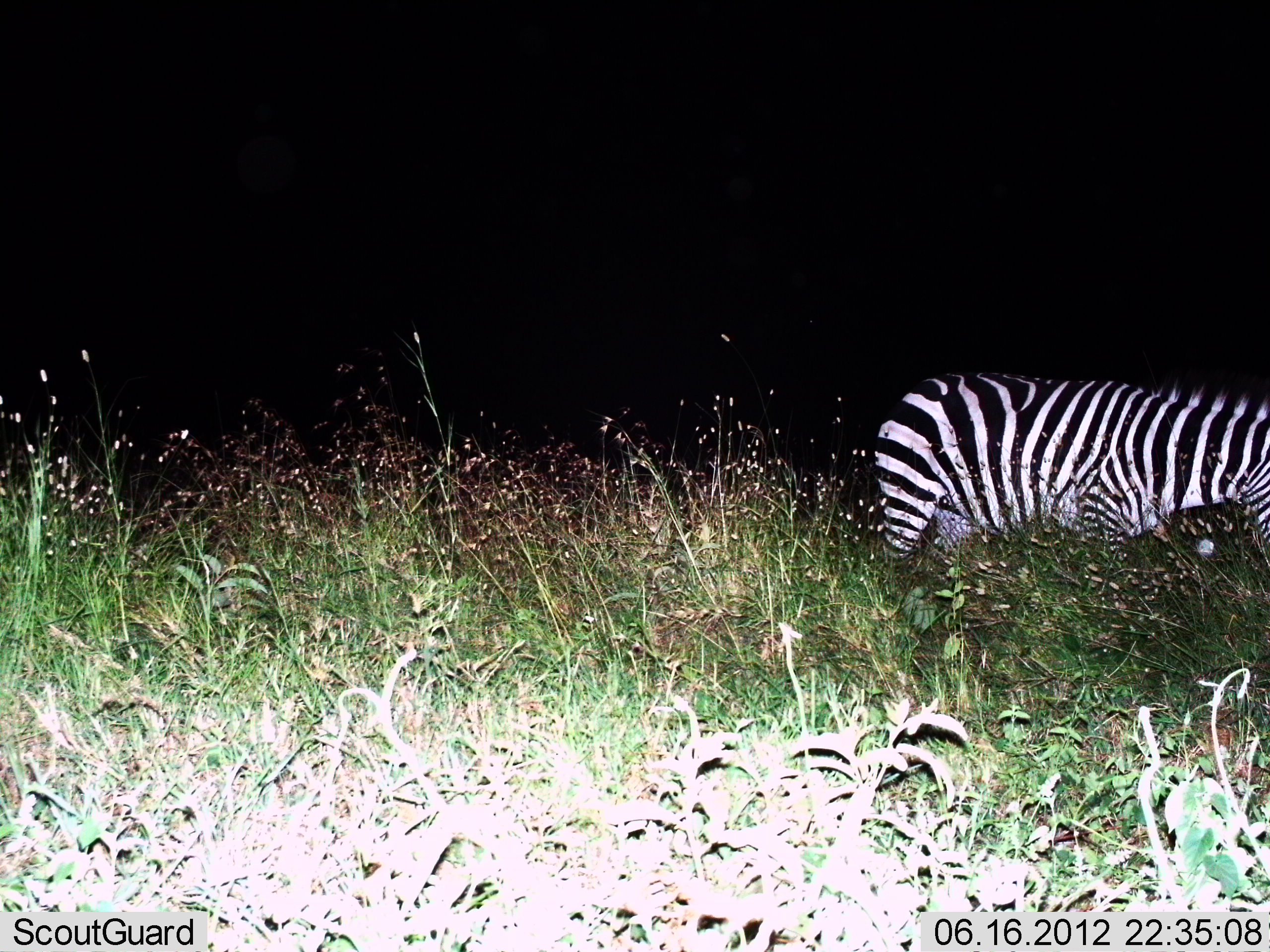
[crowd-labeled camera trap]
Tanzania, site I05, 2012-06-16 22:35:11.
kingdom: Animalia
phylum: Chordata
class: Mammalia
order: Perissodactyla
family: Equidae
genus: Equus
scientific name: Equus quagga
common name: plains zebra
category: zebra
Zebra (plains zebra) (Equus quagga), count 1. Behavior (volunteer vote fractions): standing 20%, resting 0%, moving 50%, interacting 0%. Young present (vote fraction): 0%. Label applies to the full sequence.